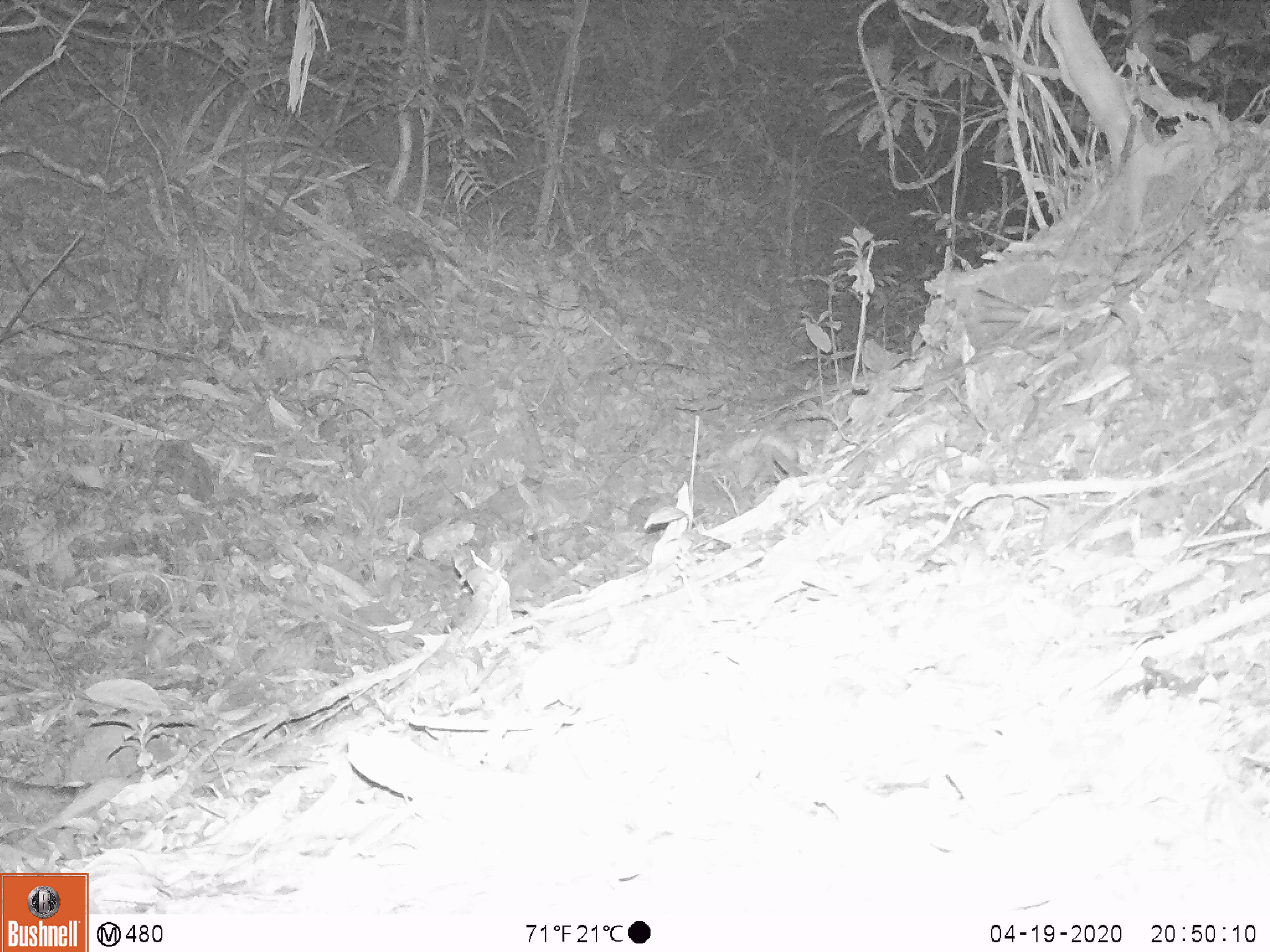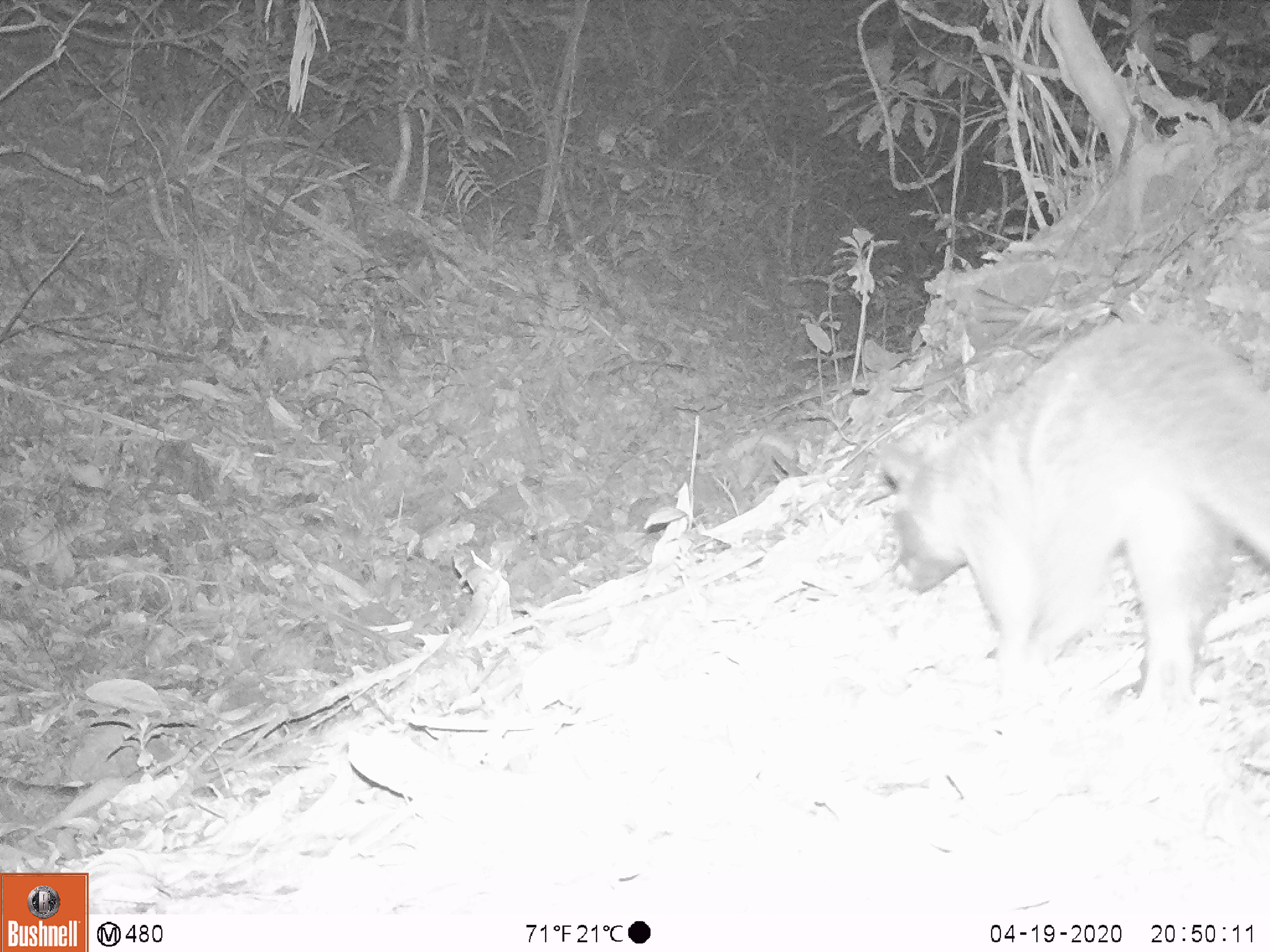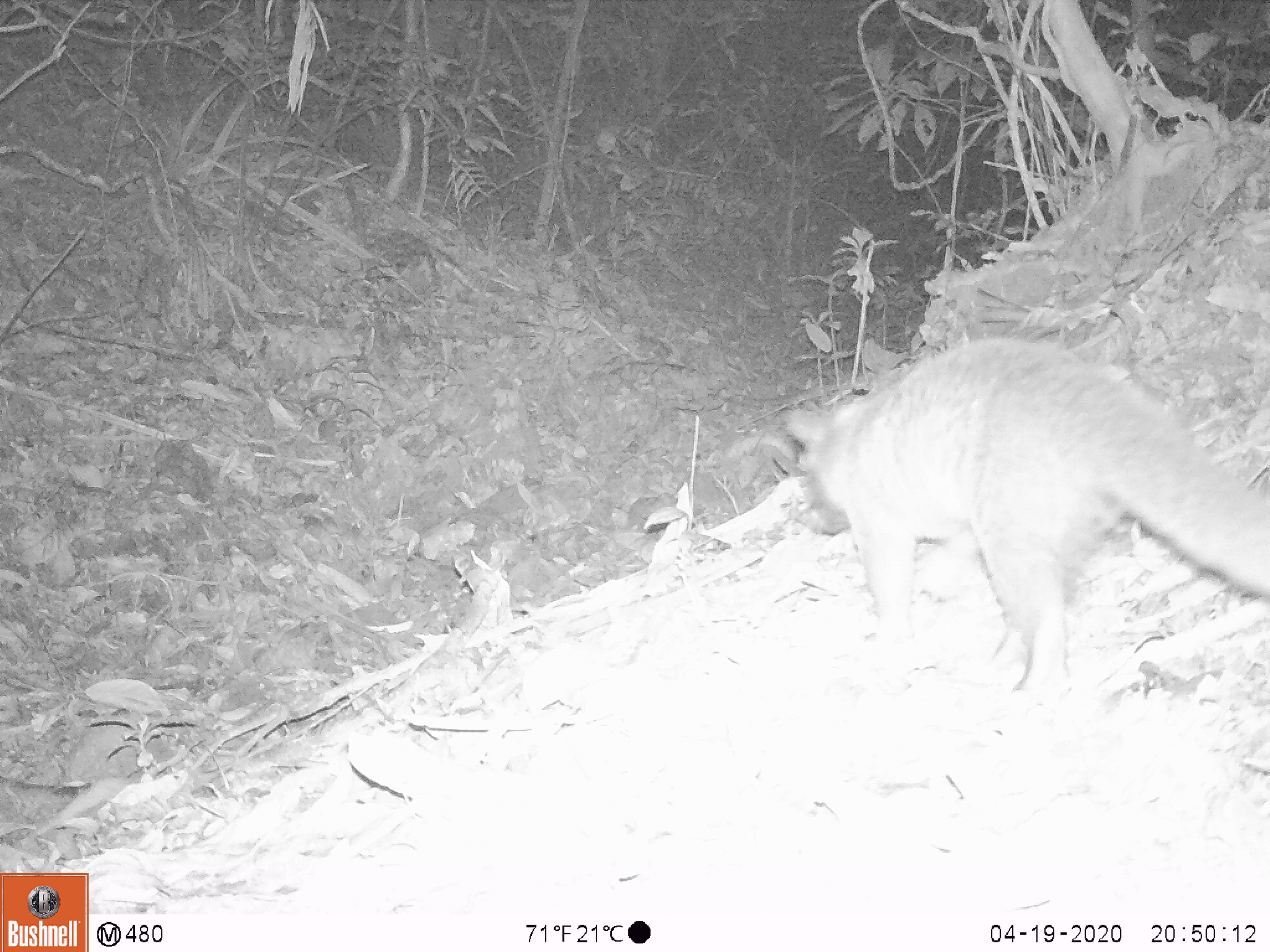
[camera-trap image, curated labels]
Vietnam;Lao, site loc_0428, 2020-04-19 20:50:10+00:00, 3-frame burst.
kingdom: Animalia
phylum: Chordata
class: Mammalia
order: Carnivora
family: Viverridae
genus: Paguma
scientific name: Paguma larvata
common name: masked palm civet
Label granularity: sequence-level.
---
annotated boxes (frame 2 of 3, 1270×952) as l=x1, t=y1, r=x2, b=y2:
masked palm civet: l=879, t=322, r=1270, b=729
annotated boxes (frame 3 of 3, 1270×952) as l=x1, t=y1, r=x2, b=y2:
masked palm civet: l=783, t=336, r=1270, b=702